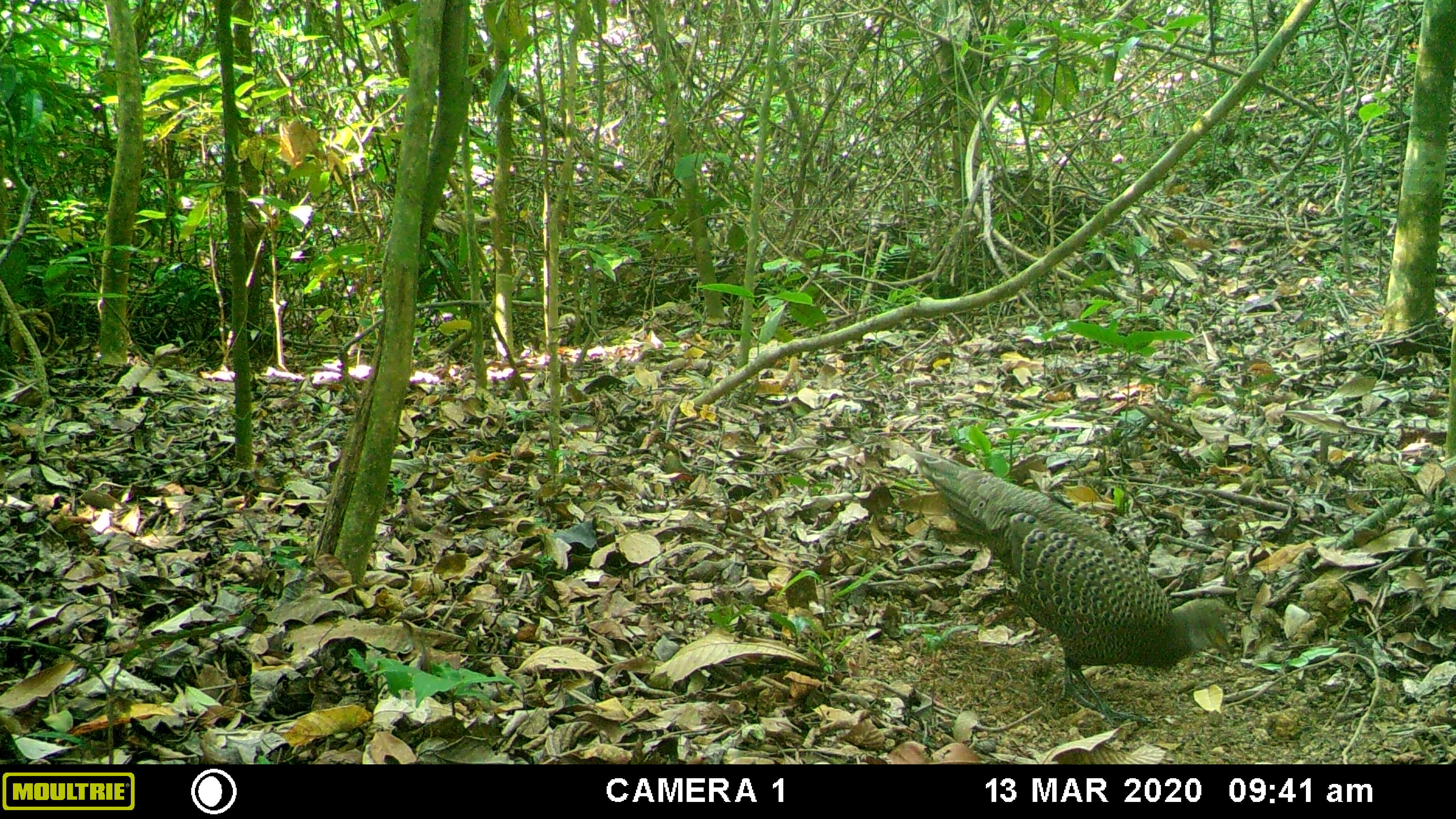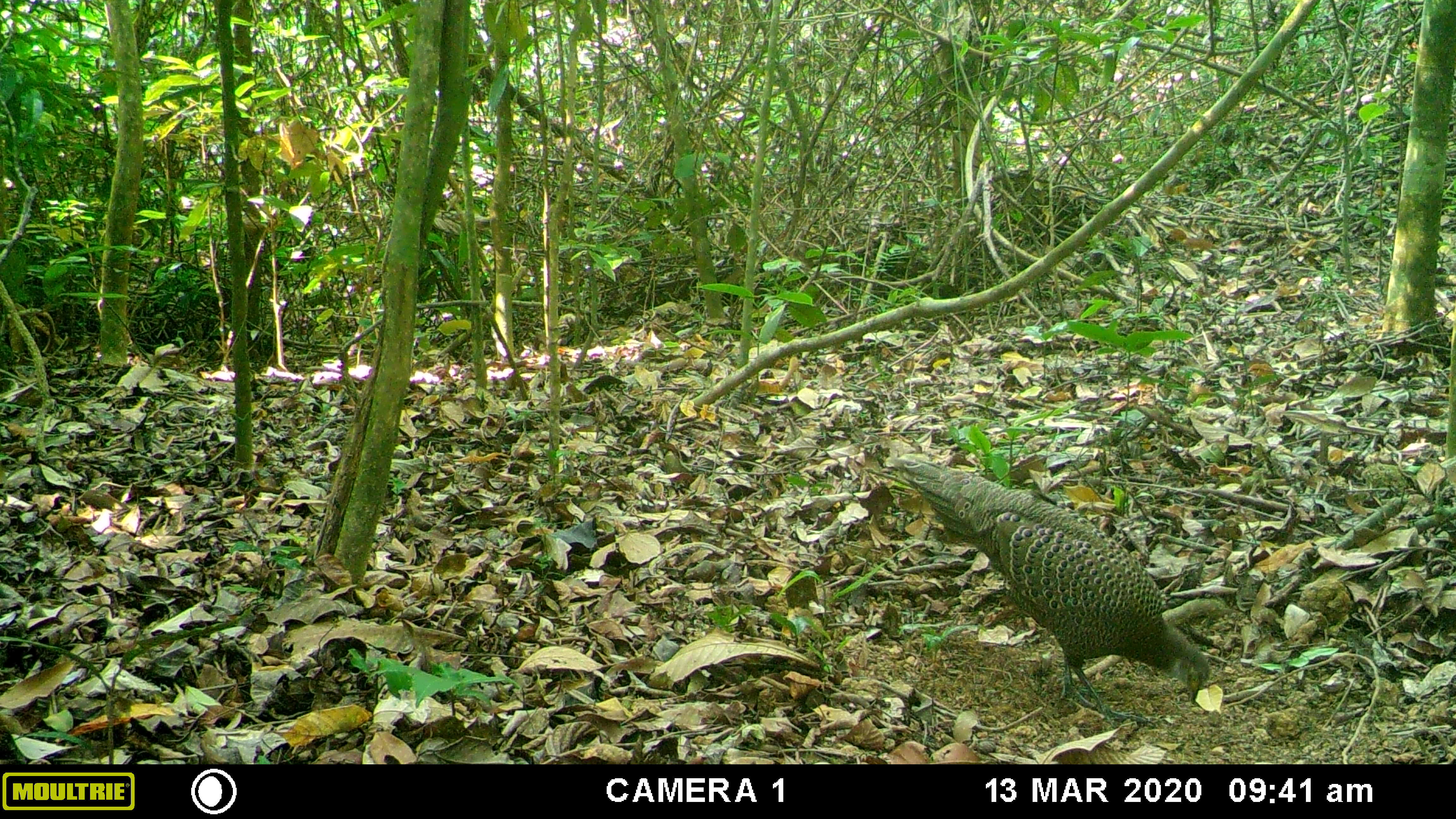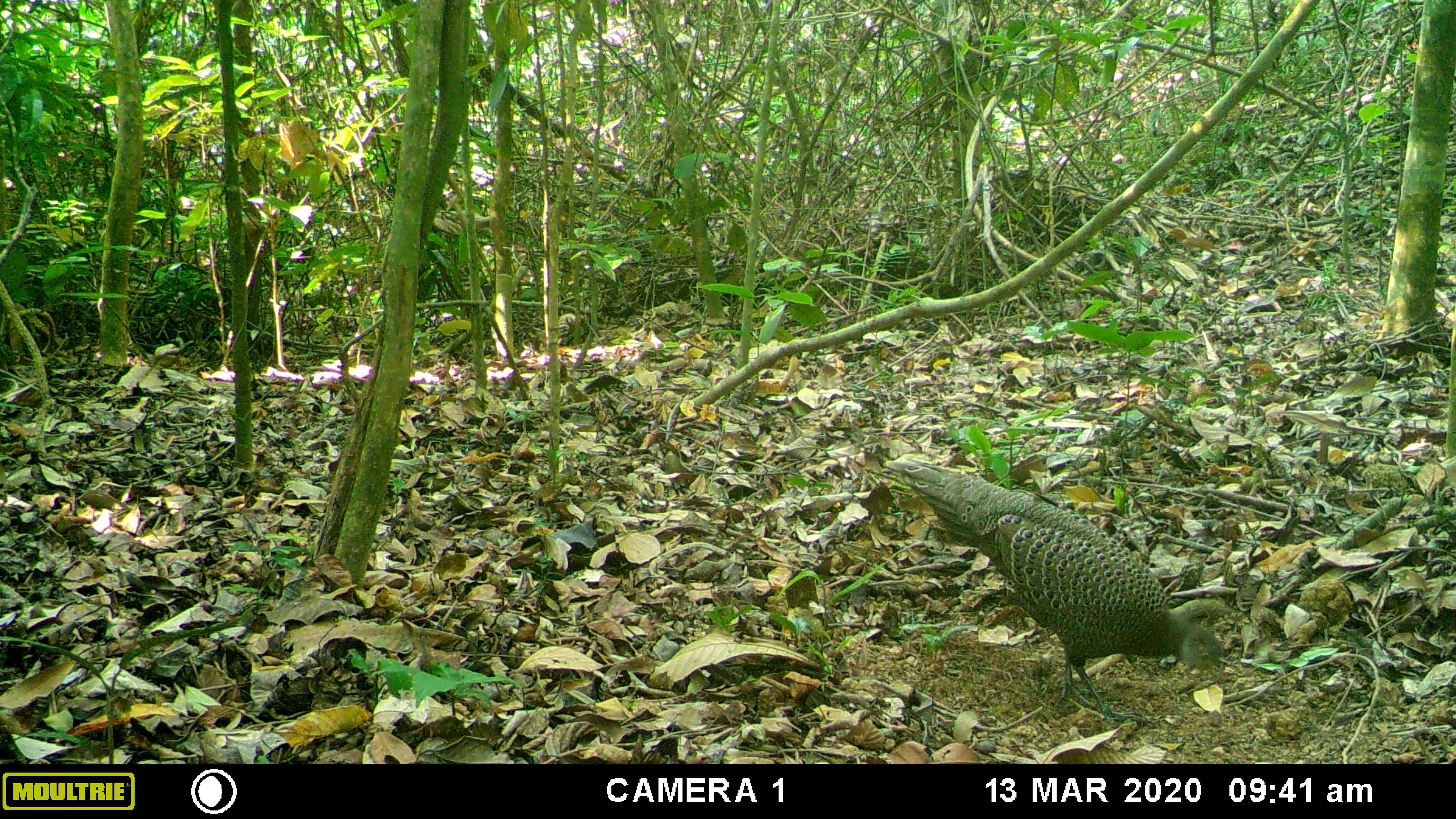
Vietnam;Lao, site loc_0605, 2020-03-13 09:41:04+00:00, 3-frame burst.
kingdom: Animalia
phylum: Chordata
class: Aves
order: Galliformes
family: Phasianidae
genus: Polyplectron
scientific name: Polyplectron bicalcaratum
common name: gray peacock-pheasant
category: grey peacock pheasant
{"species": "grey peacock pheasant (gray peacock-pheasant) (Polyplectron bicalcaratum)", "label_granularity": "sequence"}